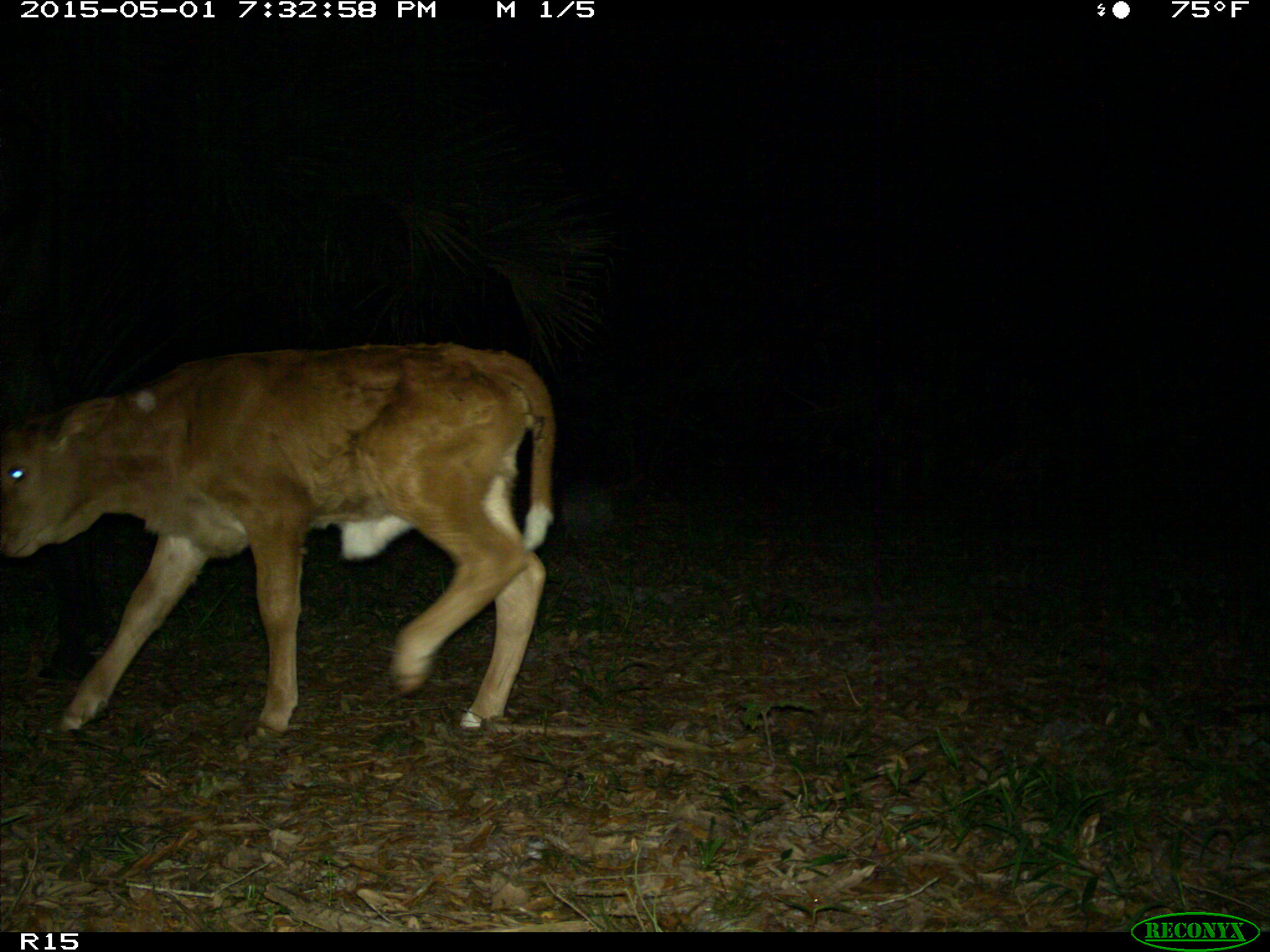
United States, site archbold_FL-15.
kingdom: Animalia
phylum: Chordata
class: Mammalia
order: Artiodactyla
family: Bovidae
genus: Bos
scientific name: Bos taurus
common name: domestic cow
Bos taurus (domestic cow).